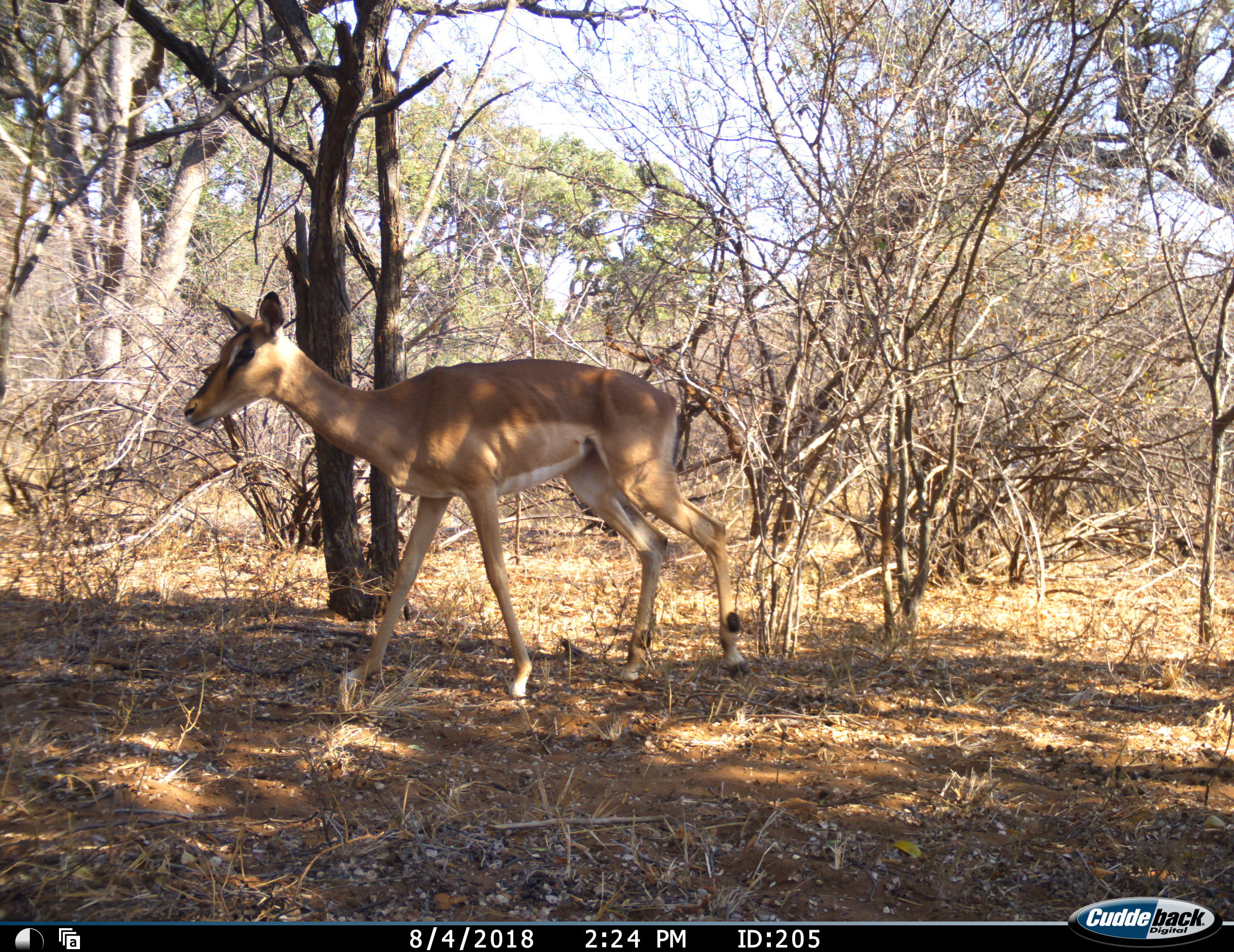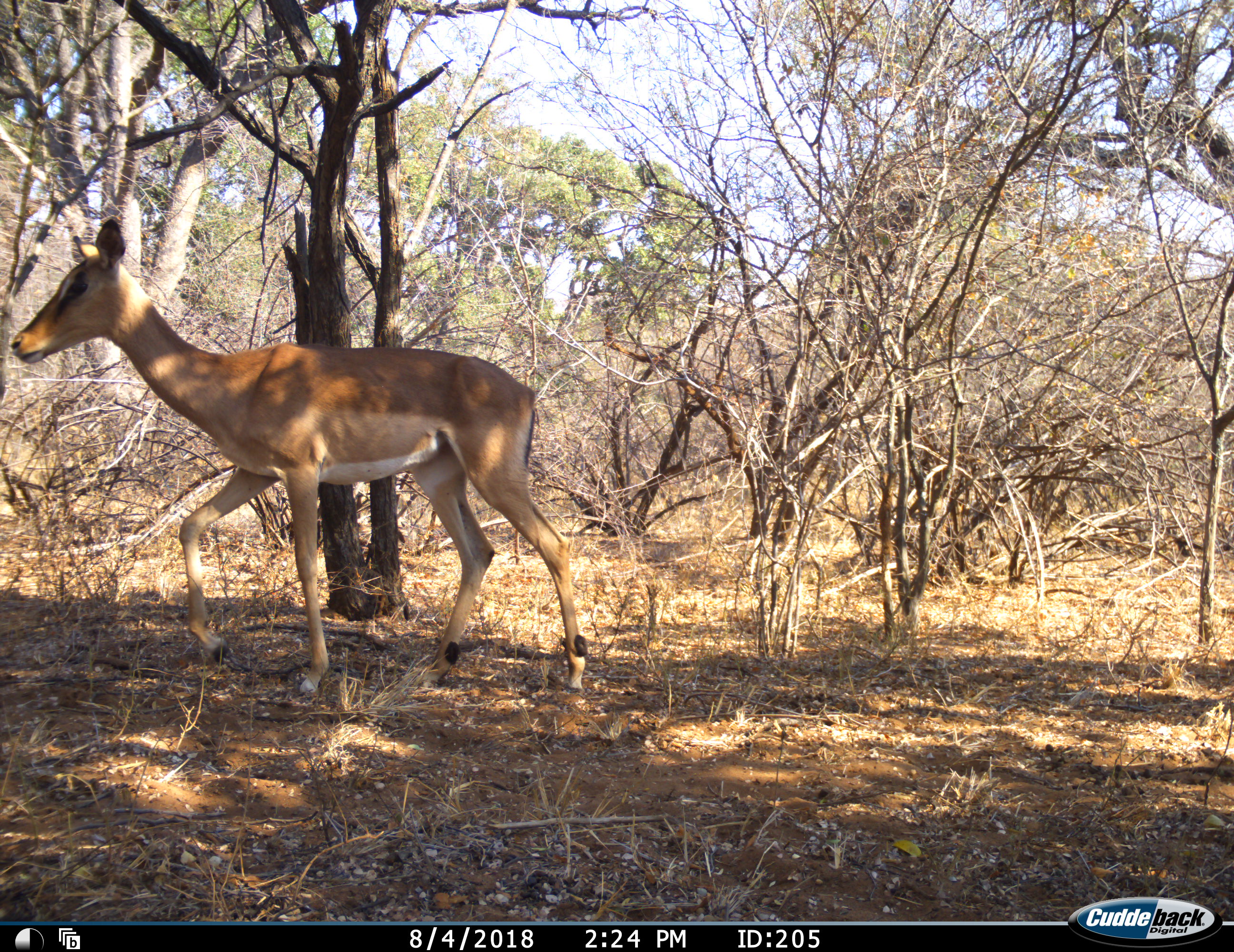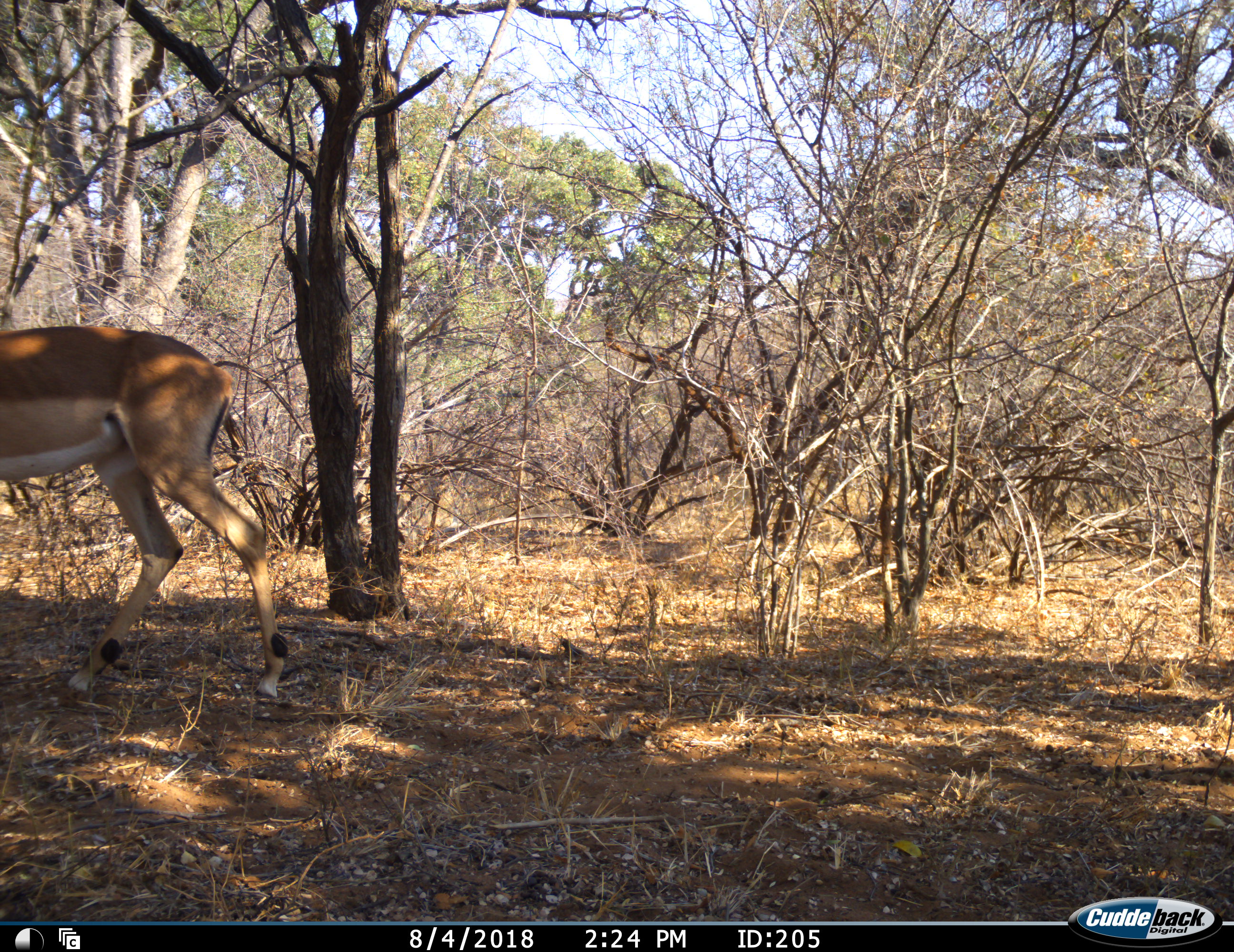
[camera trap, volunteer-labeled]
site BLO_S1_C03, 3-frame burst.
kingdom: Animalia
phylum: Chordata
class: Mammalia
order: Artiodactyla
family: Bovidae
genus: Aepyceros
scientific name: Aepyceros melampus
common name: impala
Impala (Aepyceros melampus), count 1. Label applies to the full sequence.